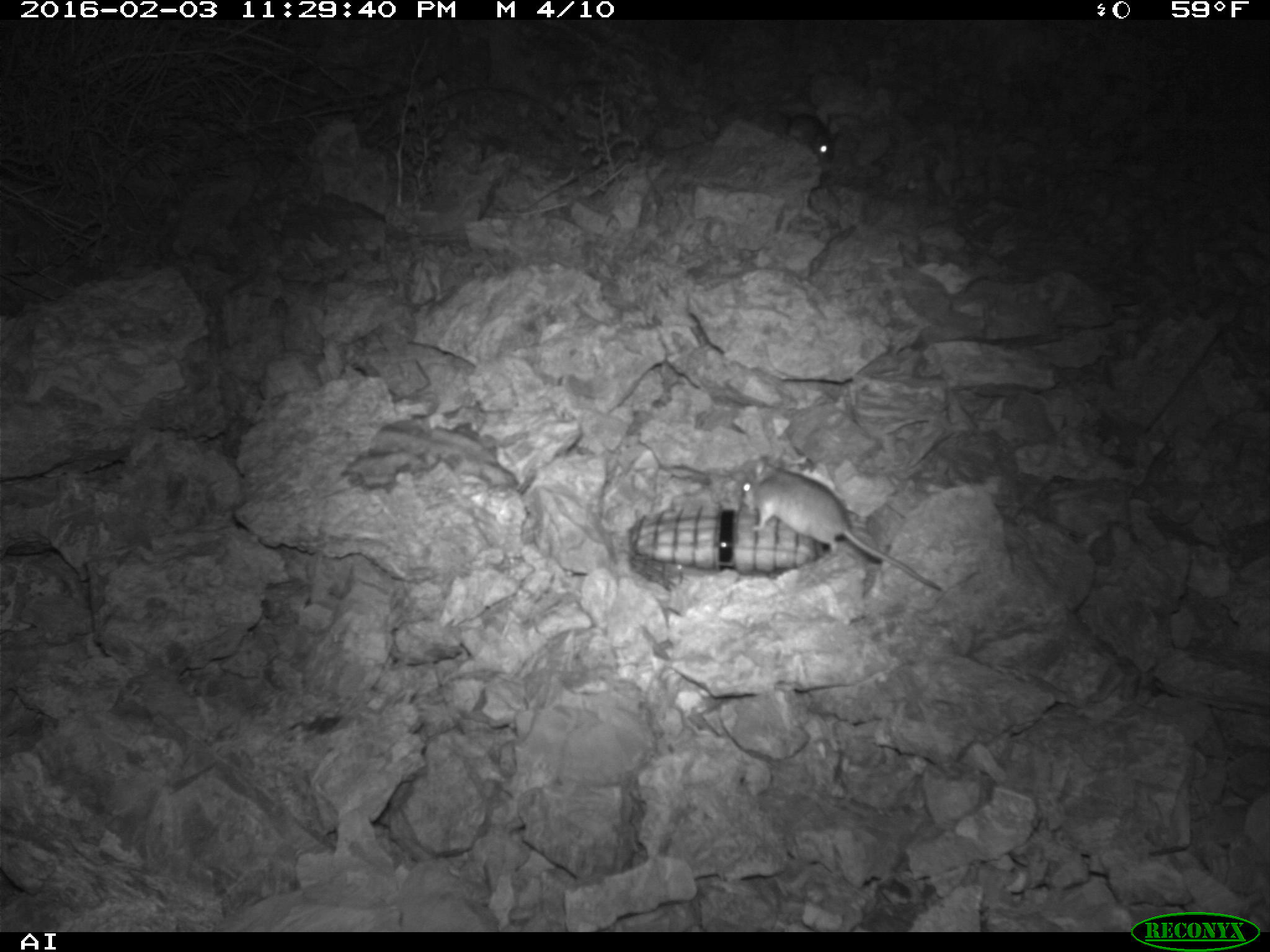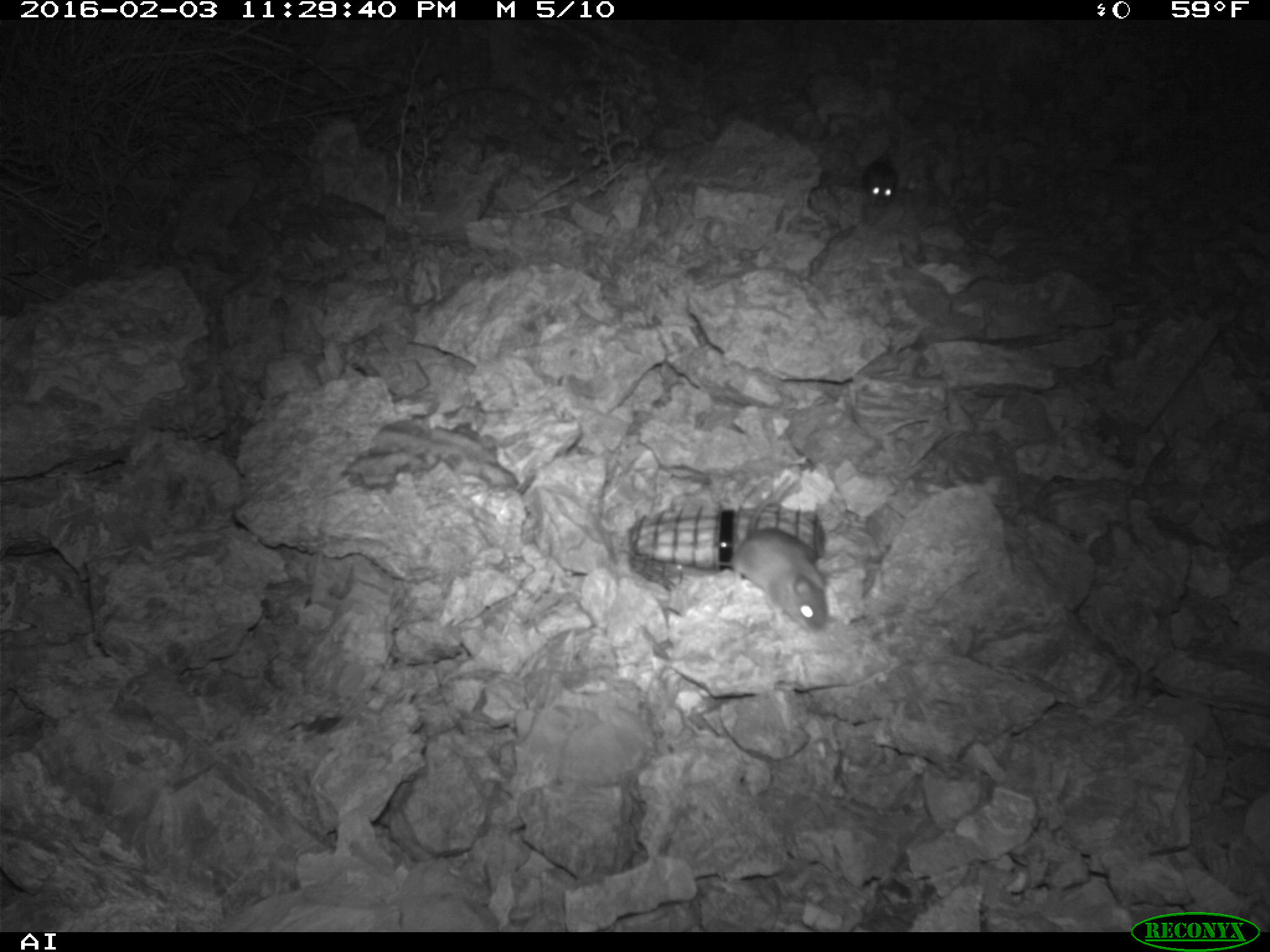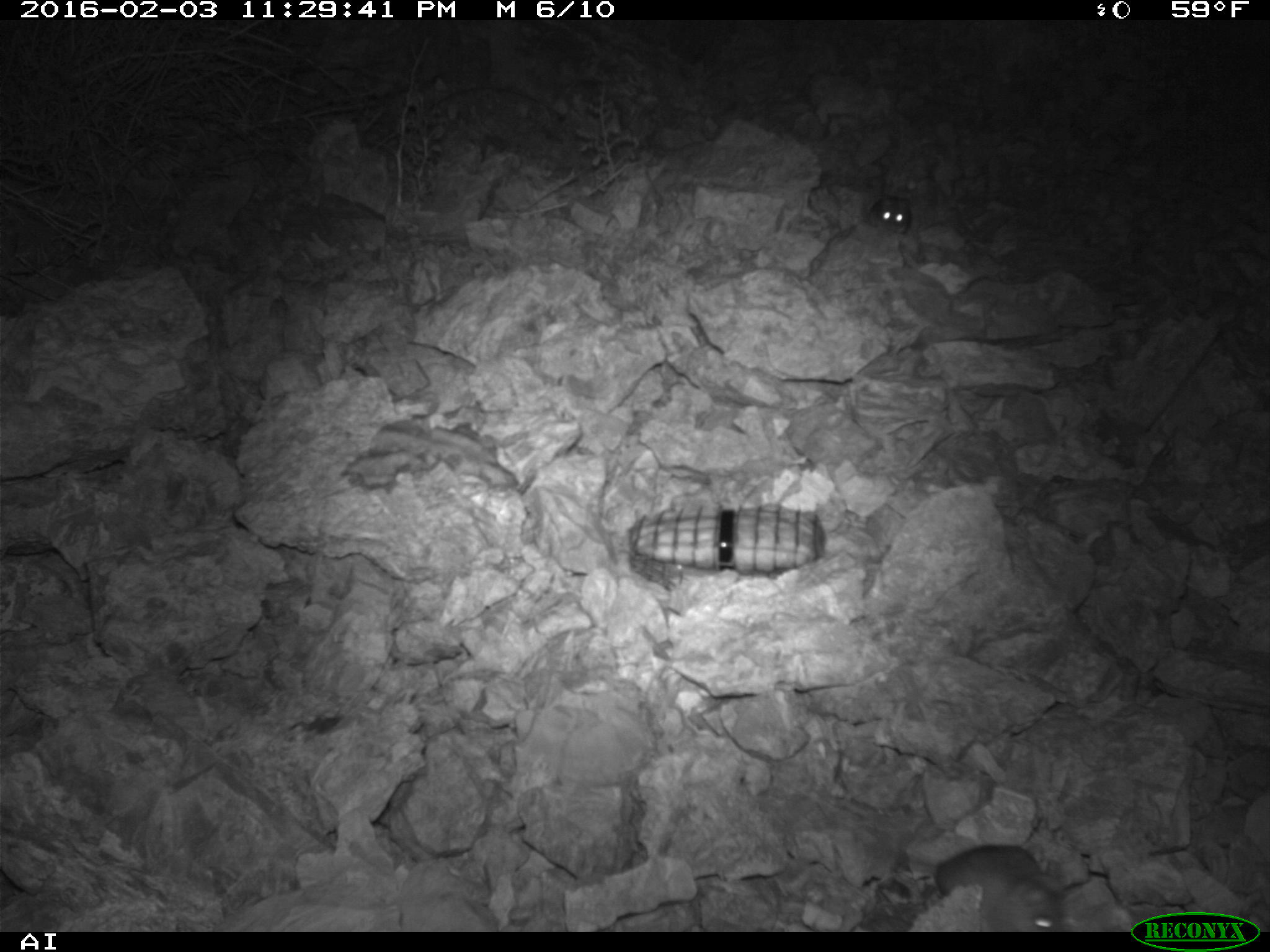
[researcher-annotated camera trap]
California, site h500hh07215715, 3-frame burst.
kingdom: Animalia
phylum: Chordata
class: Mammalia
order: Rodentia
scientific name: Rodentia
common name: rodent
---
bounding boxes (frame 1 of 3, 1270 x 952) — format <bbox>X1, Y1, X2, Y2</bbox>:
rodent: <bbox>737, 455, 941, 591</bbox>; <bbox>764, 100, 837, 162</bbox>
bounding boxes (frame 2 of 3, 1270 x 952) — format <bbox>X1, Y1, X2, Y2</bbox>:
rodent: <bbox>706, 526, 827, 633</bbox>; <bbox>864, 167, 899, 205</bbox>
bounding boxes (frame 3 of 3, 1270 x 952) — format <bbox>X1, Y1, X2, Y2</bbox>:
rodent: <bbox>936, 844, 1065, 932</bbox>; <bbox>869, 195, 912, 234</bbox>